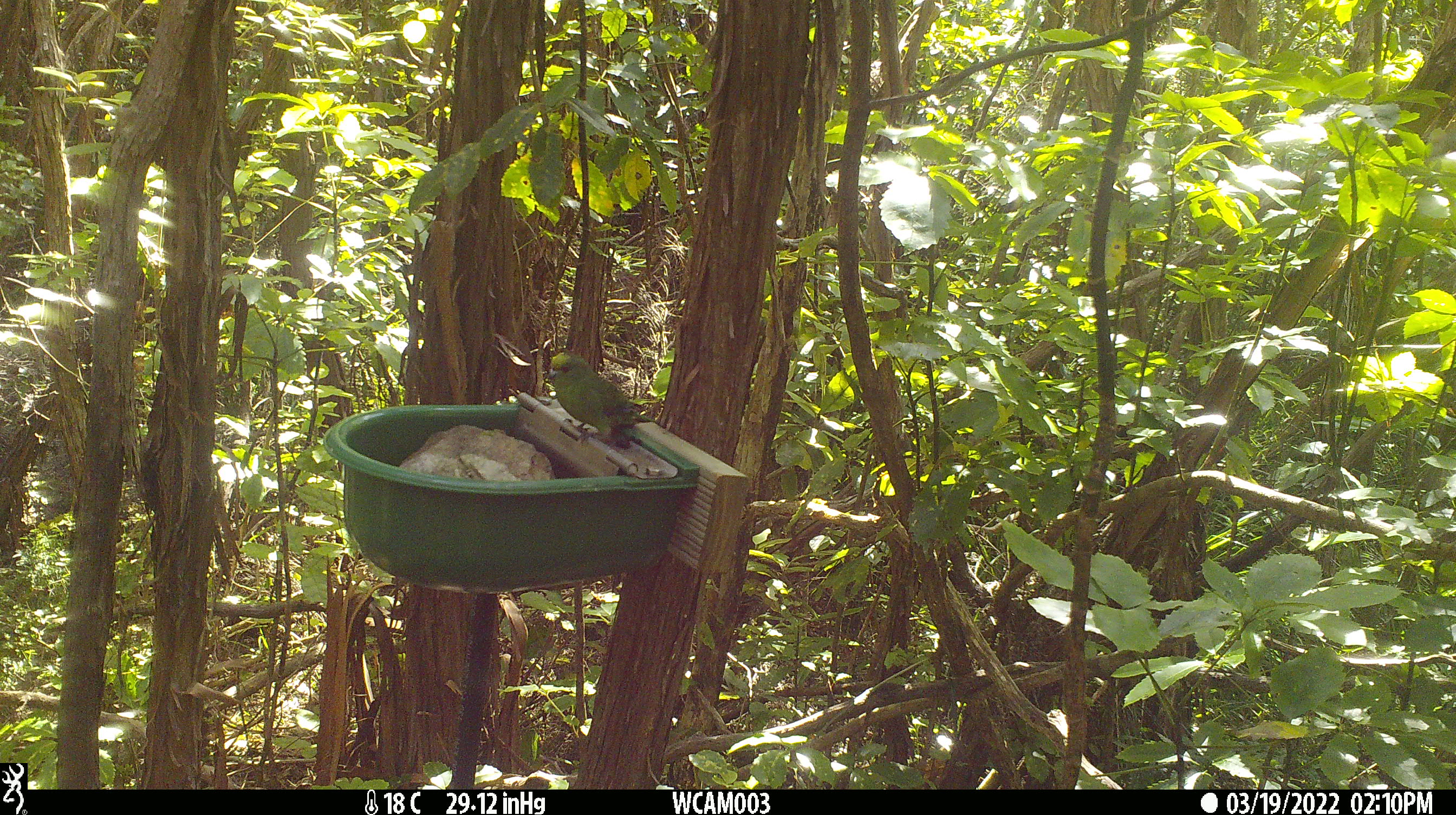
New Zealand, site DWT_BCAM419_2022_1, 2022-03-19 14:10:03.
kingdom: Animalia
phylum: Chordata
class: Aves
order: Psittaciformes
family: Psittaculidae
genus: Cyanoramphus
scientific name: Cyanoramphus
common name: parakeet